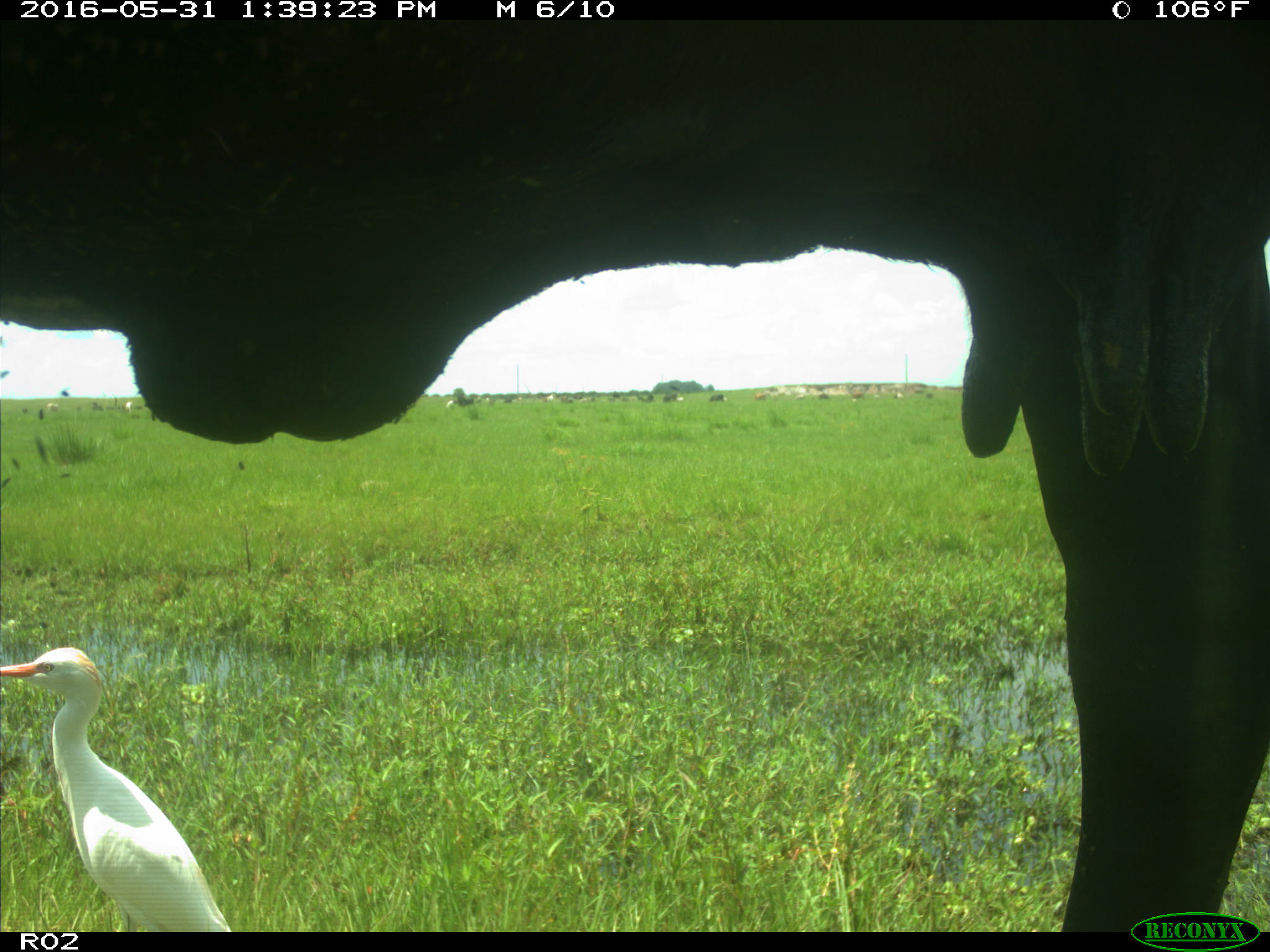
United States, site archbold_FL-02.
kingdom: Animalia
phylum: Chordata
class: Mammalia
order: Artiodactyla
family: Bovidae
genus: Bos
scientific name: Bos taurus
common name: domestic cow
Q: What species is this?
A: Bos taurus (domestic cow).